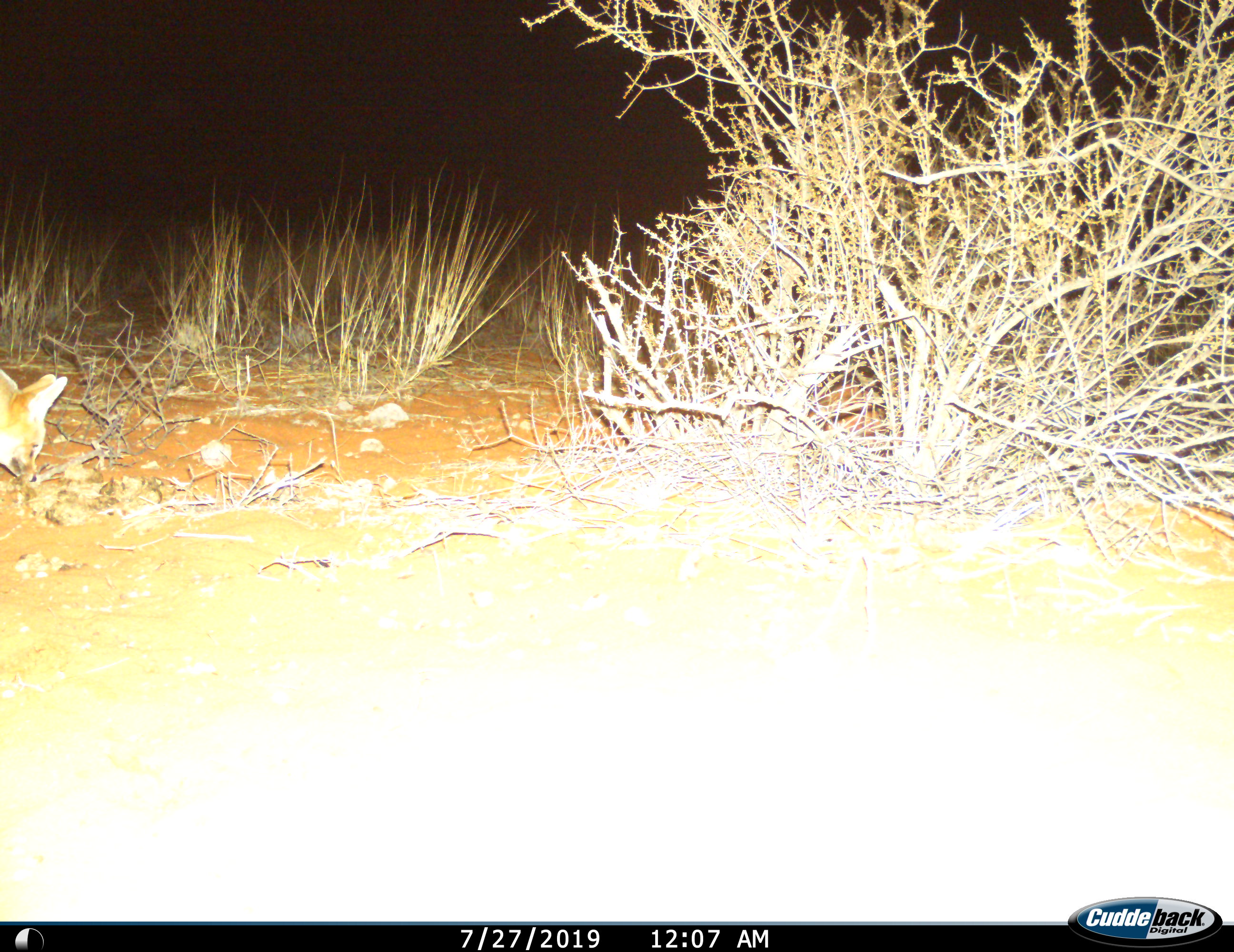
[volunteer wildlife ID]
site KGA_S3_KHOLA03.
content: unidentified animal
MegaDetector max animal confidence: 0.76